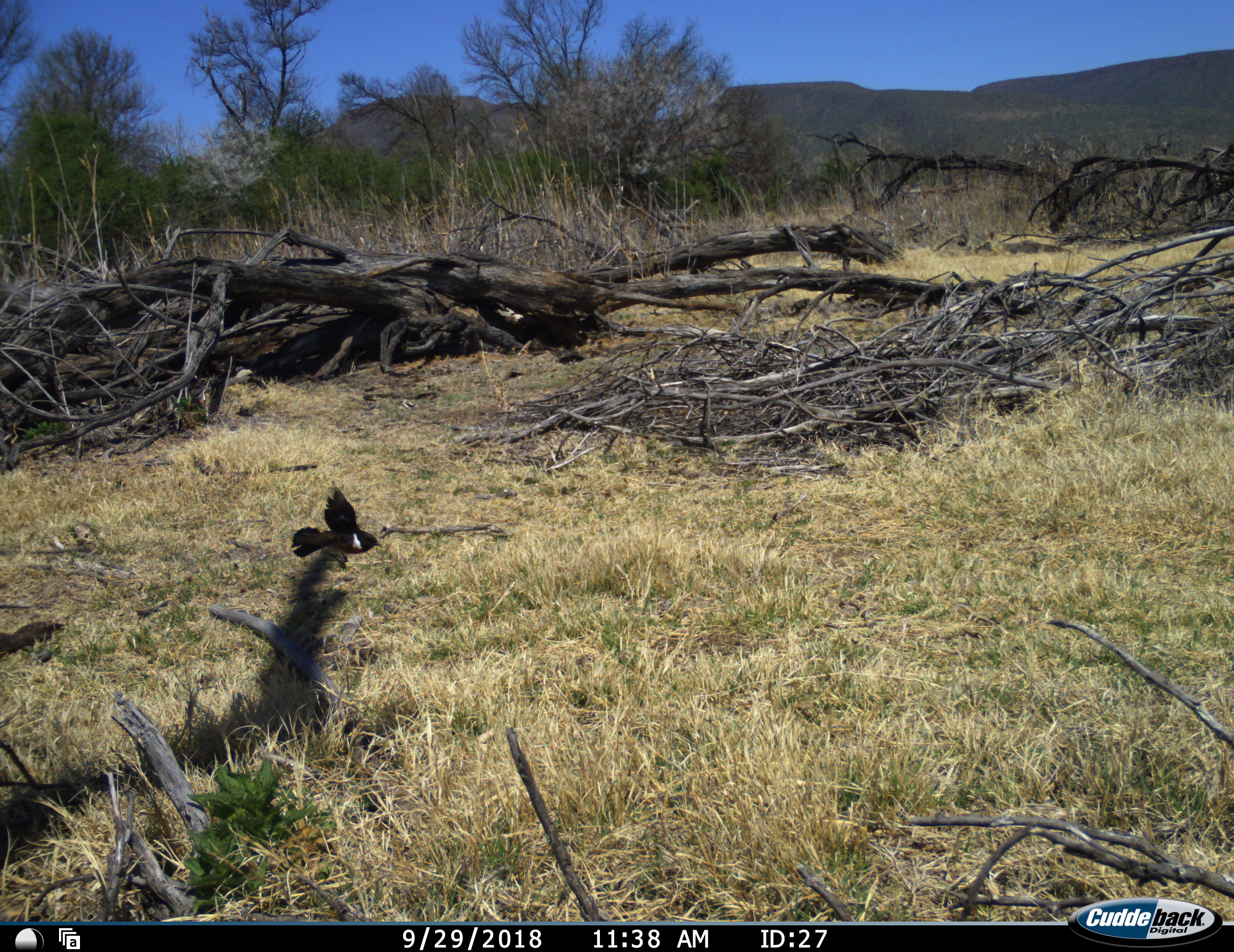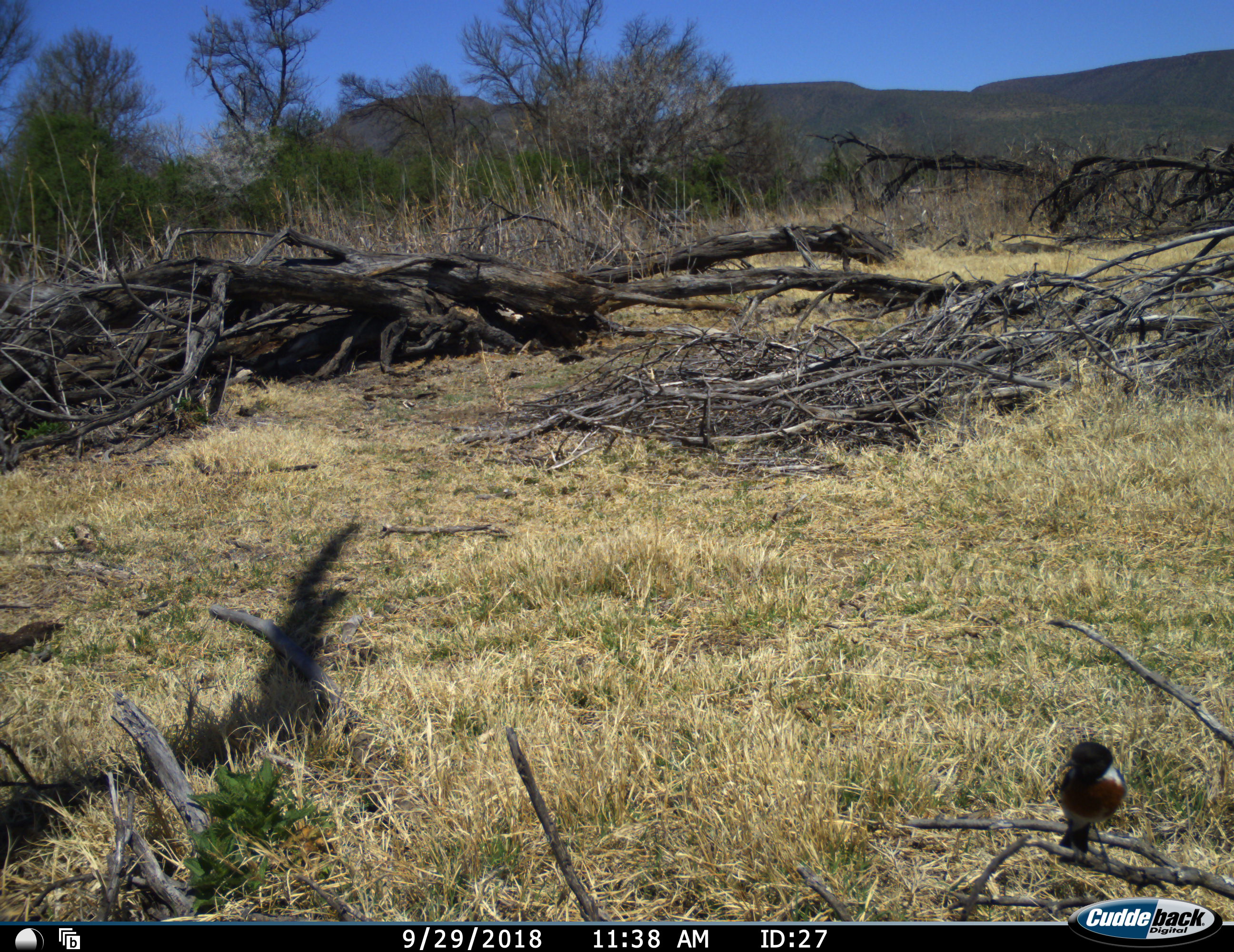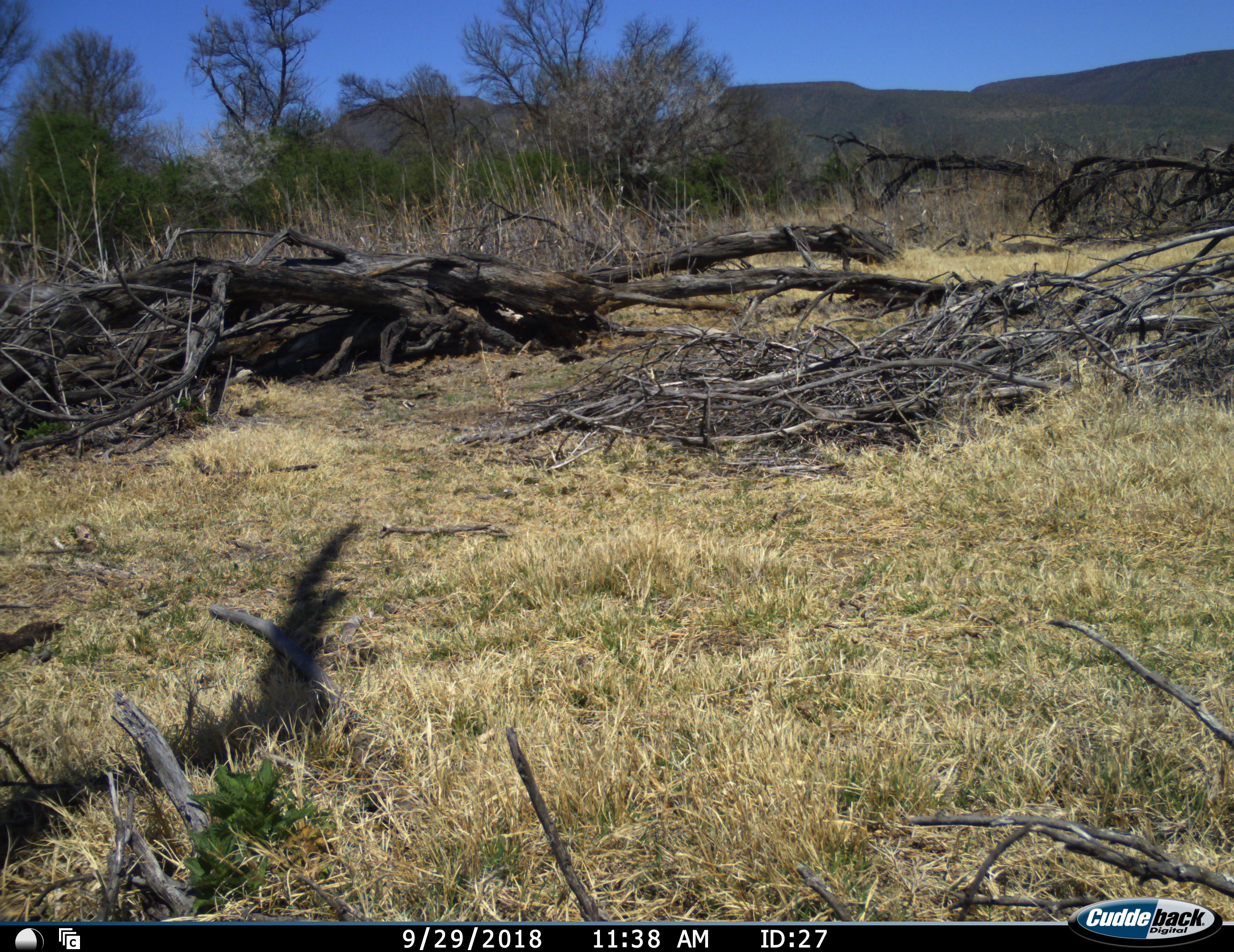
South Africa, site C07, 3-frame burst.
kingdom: Animalia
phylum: Chordata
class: Aves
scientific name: Aves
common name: bird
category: birdother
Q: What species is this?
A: Birdother (bird) (Aves).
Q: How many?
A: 1.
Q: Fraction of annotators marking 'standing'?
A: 20%.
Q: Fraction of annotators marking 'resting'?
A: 10%.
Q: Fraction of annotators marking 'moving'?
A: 100%.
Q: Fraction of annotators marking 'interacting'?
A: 0%.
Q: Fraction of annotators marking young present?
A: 0%.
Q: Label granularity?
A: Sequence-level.